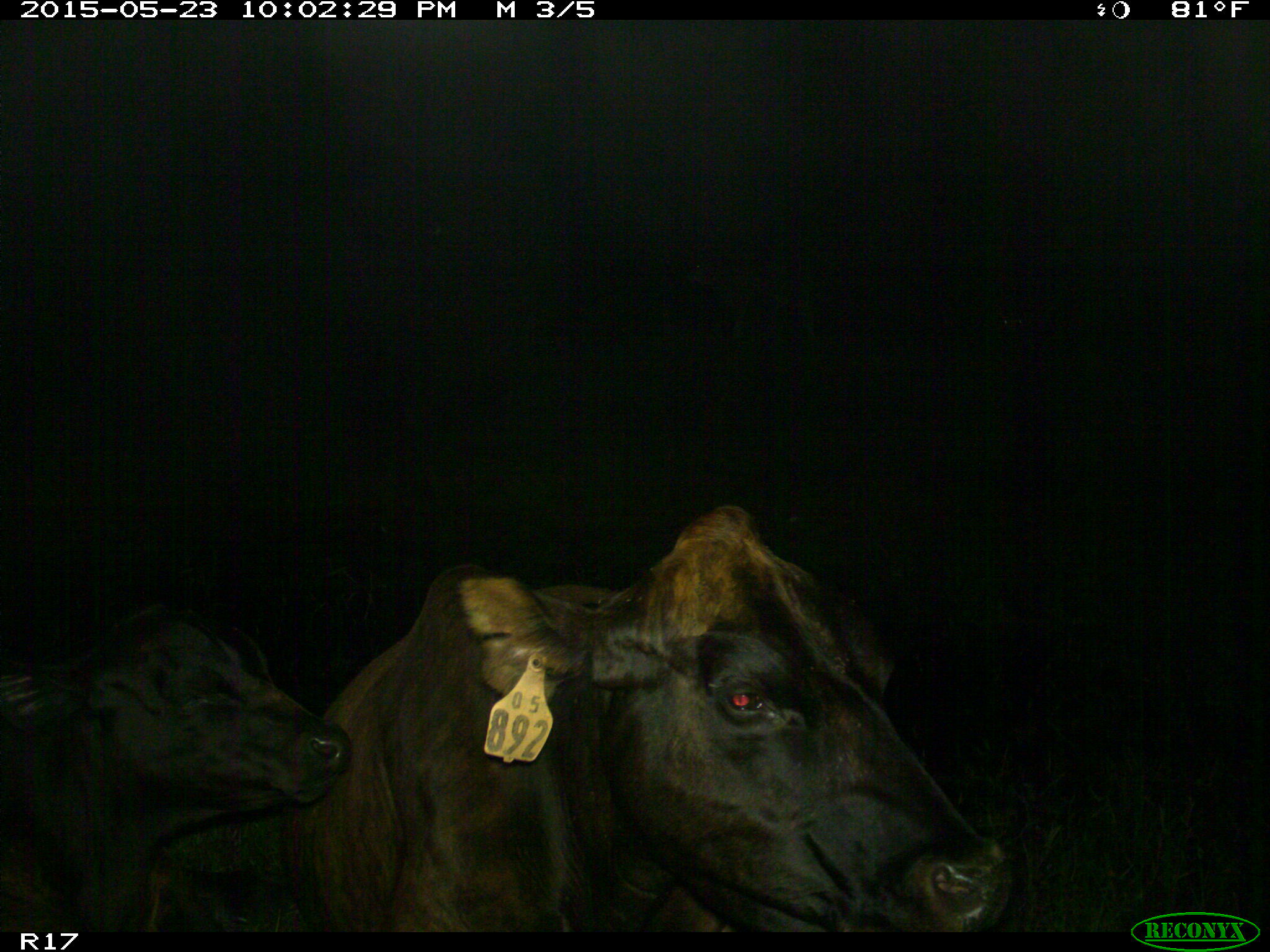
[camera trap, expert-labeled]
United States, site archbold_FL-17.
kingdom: Animalia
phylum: Chordata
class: Mammalia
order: Artiodactyla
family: Bovidae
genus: Bos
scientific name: Bos taurus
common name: domestic cow